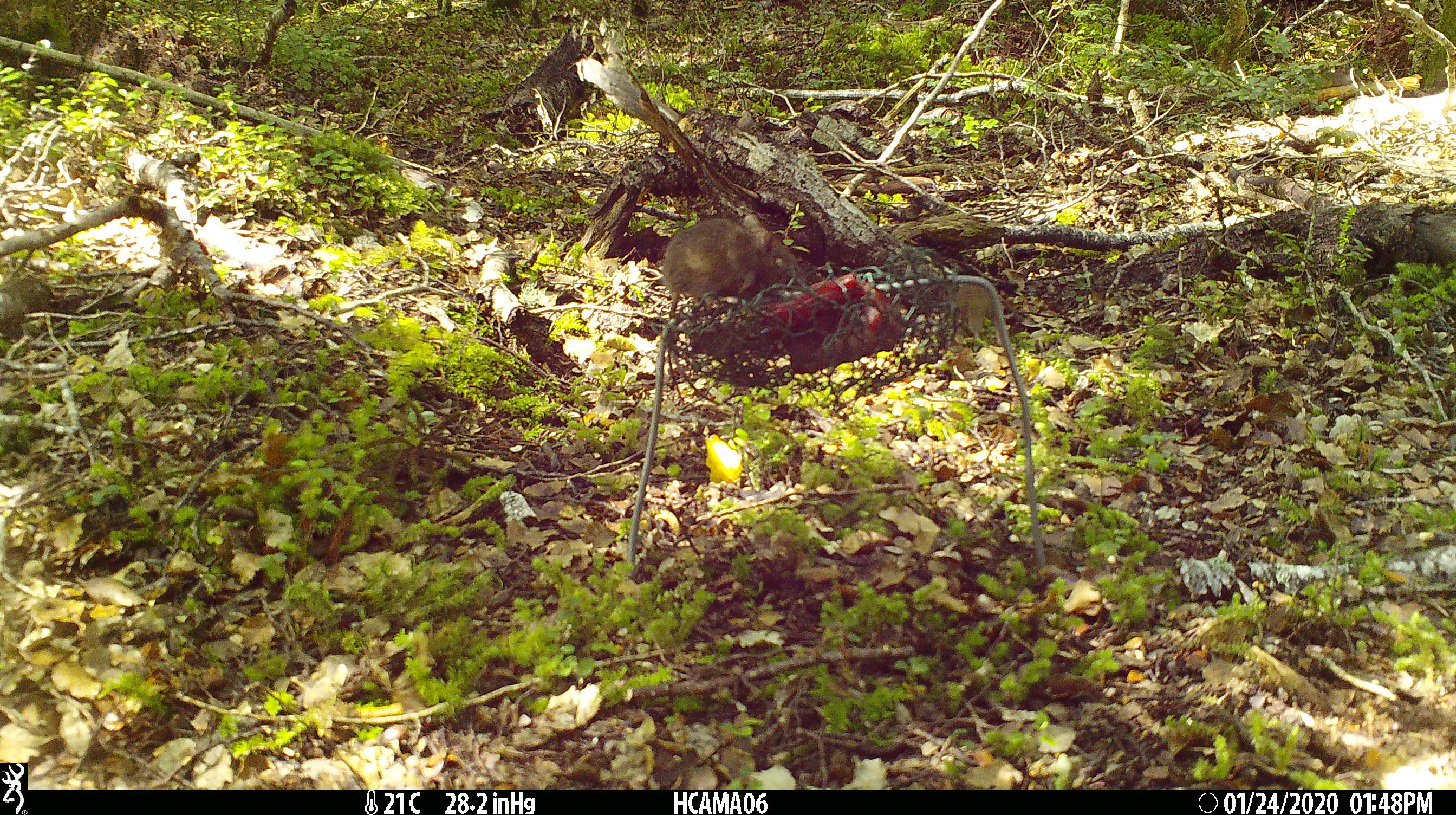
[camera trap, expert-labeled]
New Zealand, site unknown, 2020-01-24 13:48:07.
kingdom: Animalia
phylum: Chordata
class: Mammalia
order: Rodentia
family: Muridae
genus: Mus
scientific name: Mus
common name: mouse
Mouse (Mus).